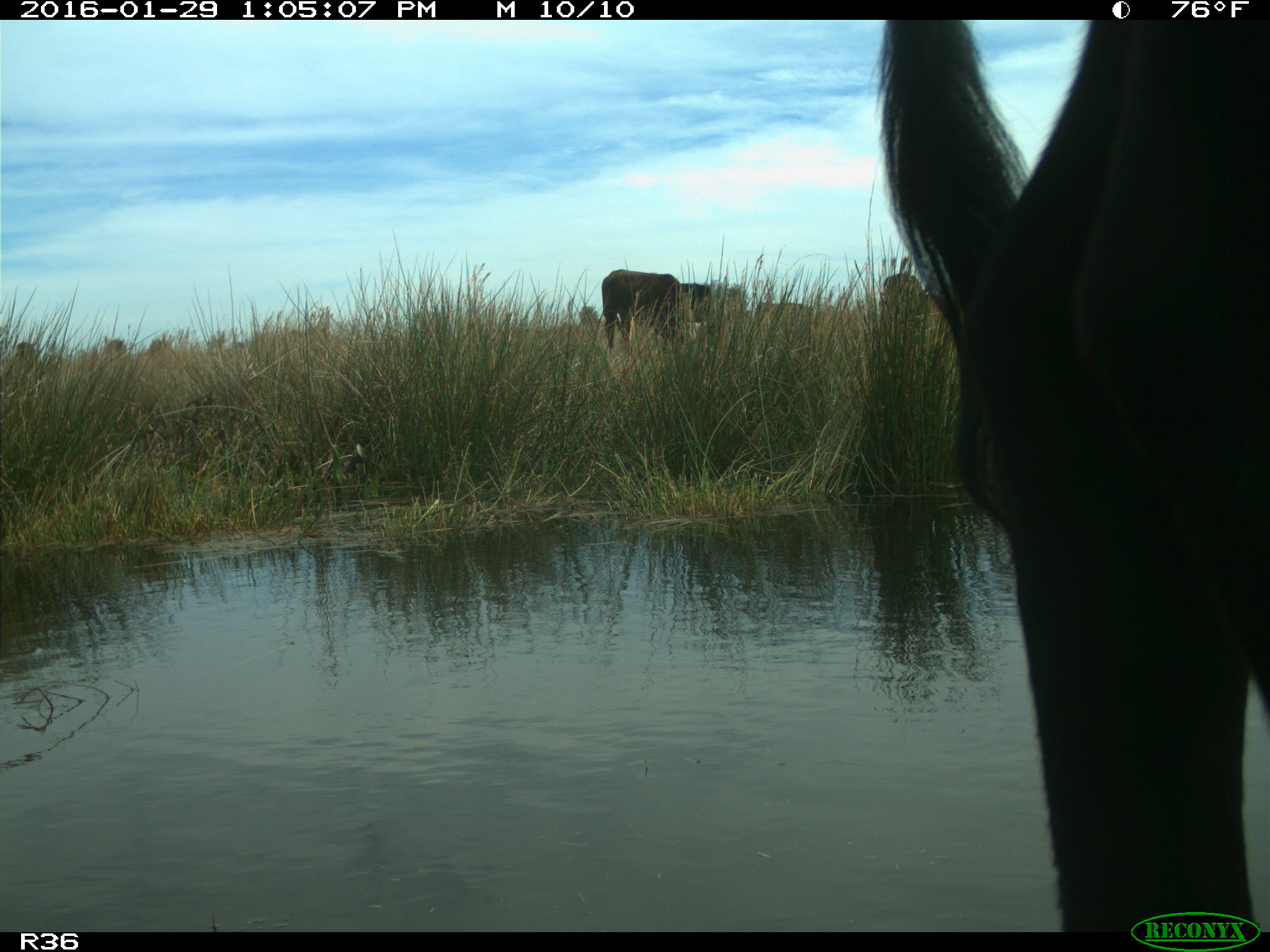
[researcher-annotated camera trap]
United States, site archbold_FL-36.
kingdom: Animalia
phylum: Chordata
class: Mammalia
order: Artiodactyla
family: Bovidae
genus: Bos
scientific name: Bos taurus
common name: domestic cow